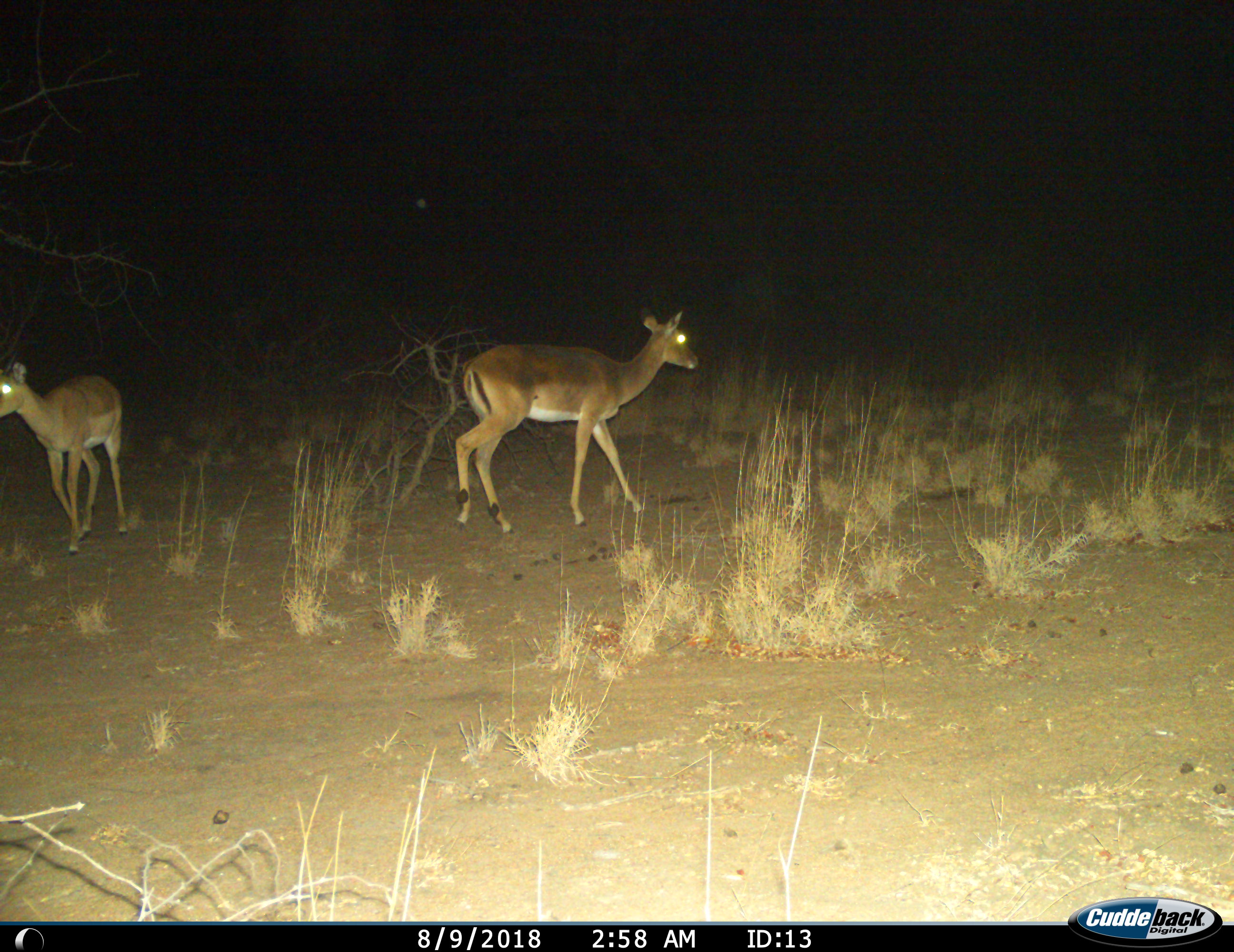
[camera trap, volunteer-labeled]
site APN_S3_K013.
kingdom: Animalia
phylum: Chordata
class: Mammalia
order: Artiodactyla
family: Bovidae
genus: Aepyceros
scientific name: Aepyceros melampus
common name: impala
Impala (Aepyceros melampus), count 2. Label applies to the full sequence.